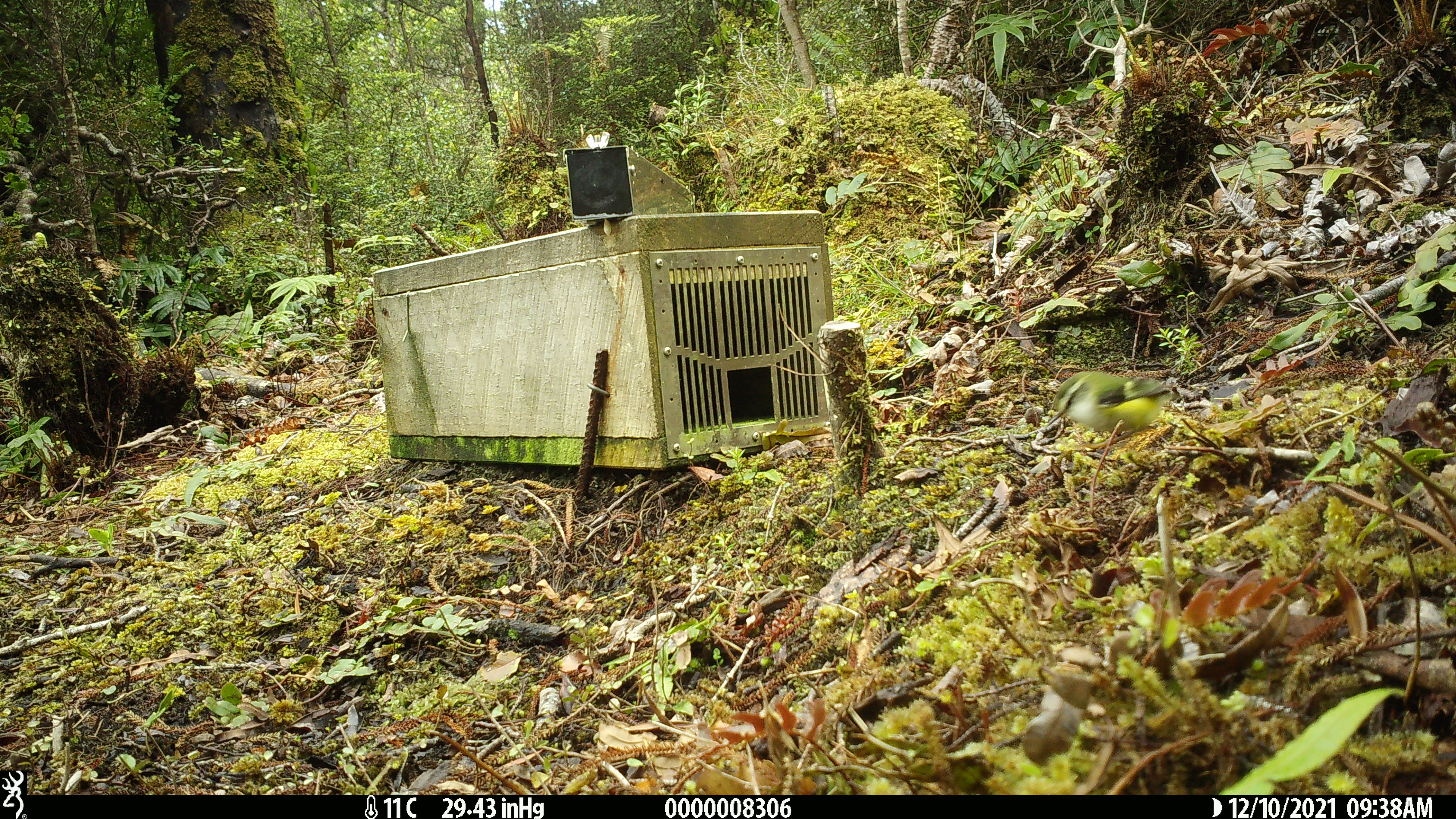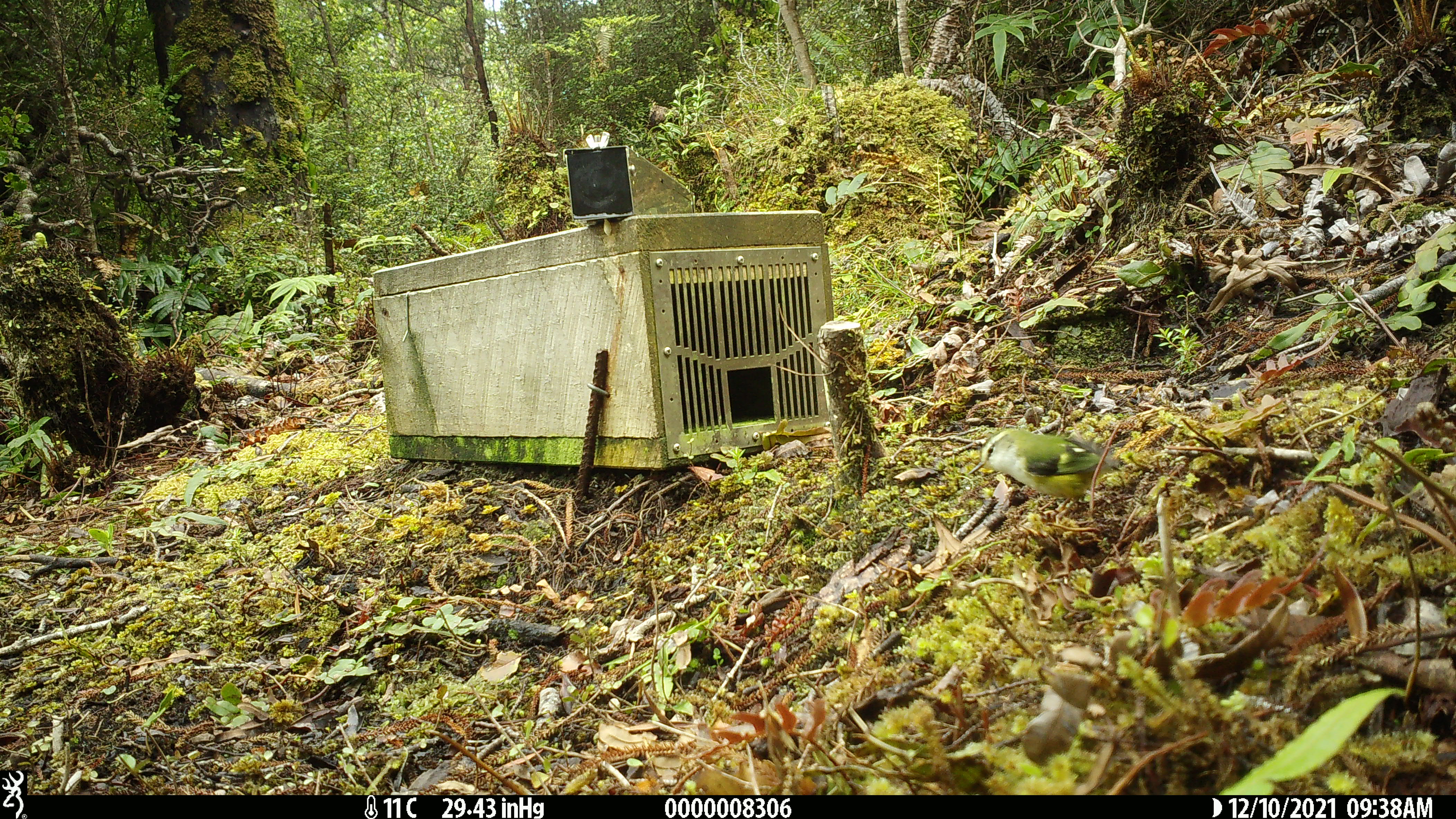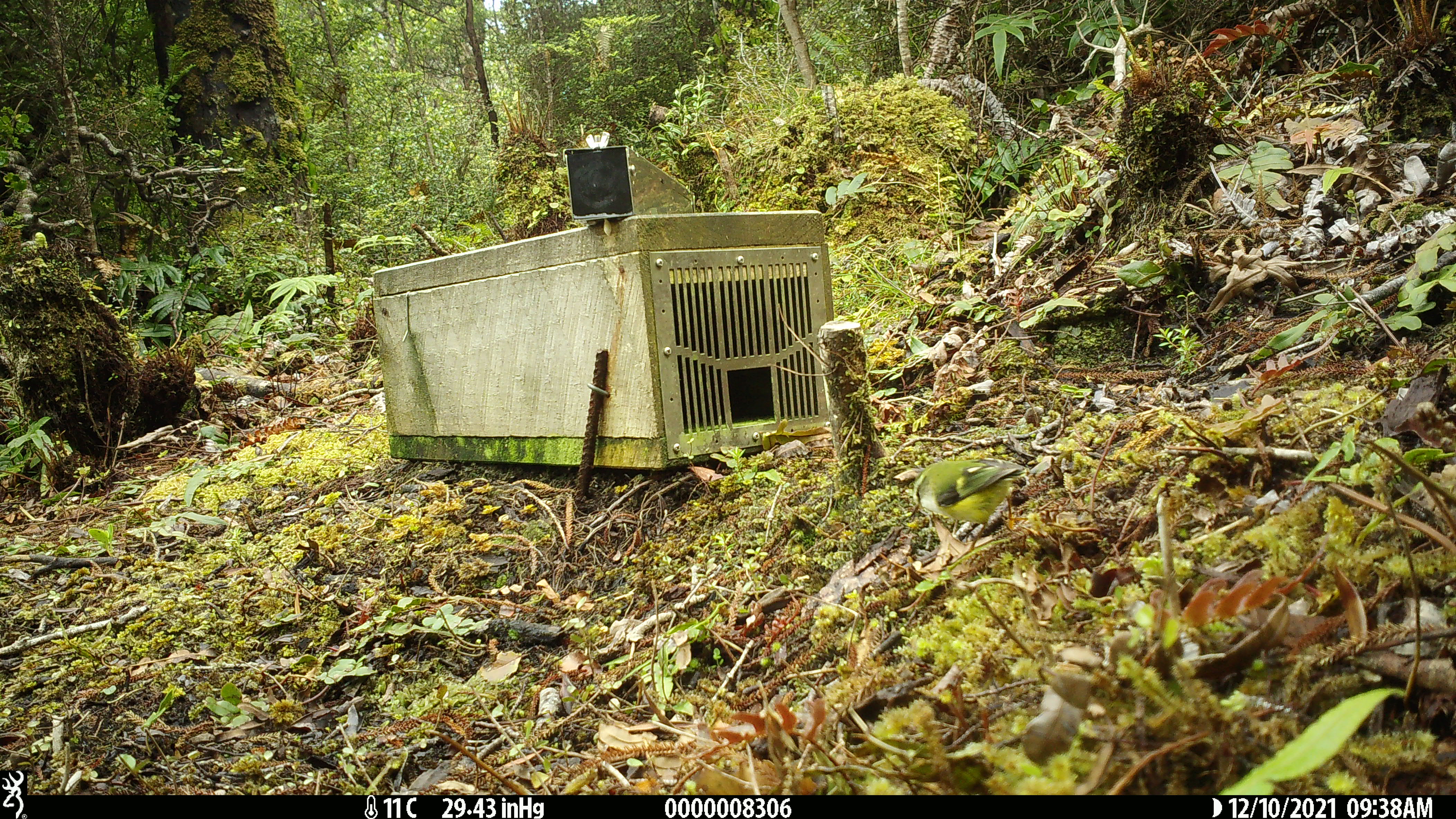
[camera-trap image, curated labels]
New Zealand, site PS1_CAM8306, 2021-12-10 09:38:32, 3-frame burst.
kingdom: Animalia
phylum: Chordata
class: Aves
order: Passeriformes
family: Acanthisittidae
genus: Acanthisitta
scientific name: Acanthisitta chloris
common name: rifleman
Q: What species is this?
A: Rifleman (Acanthisitta chloris).